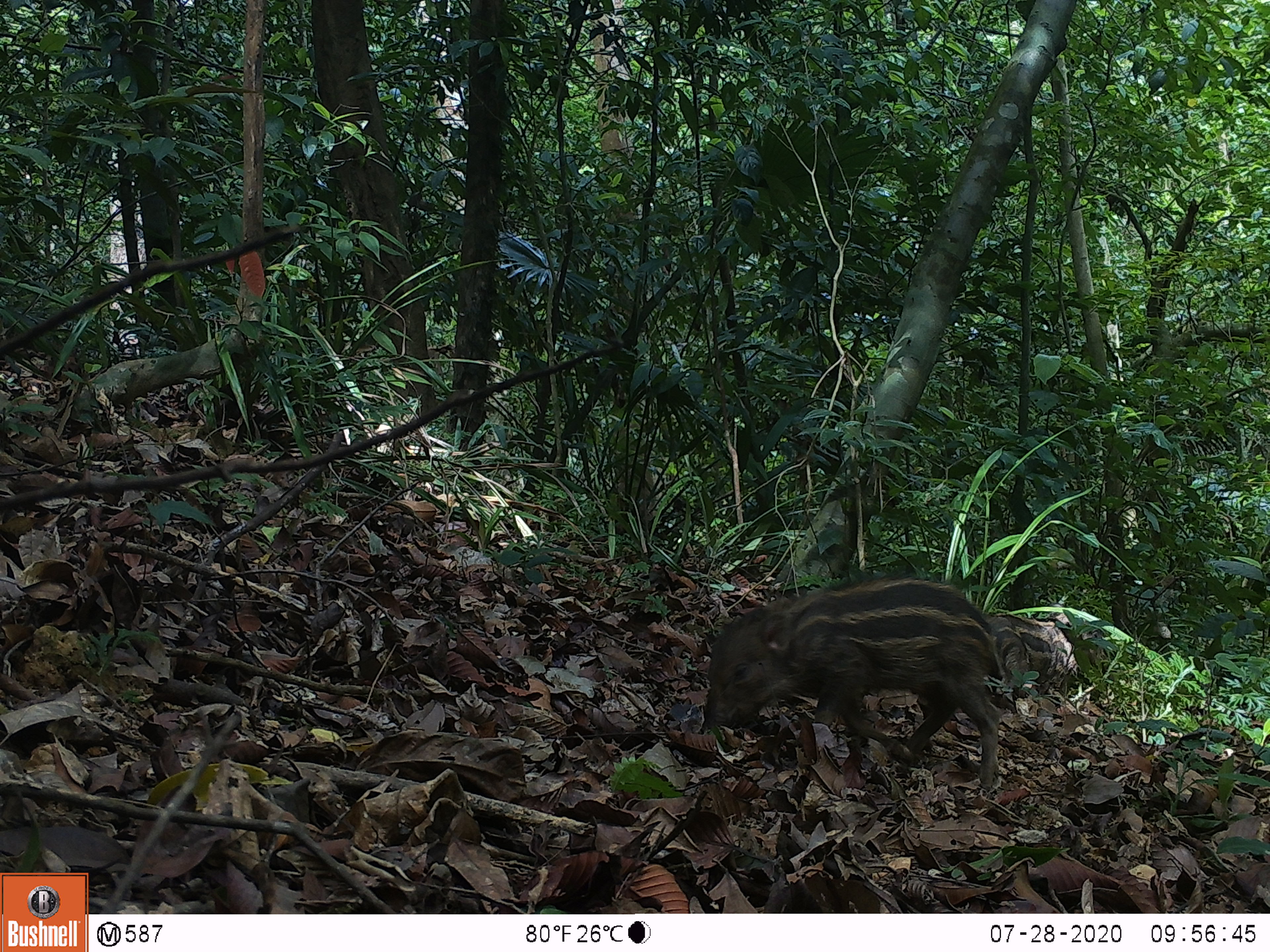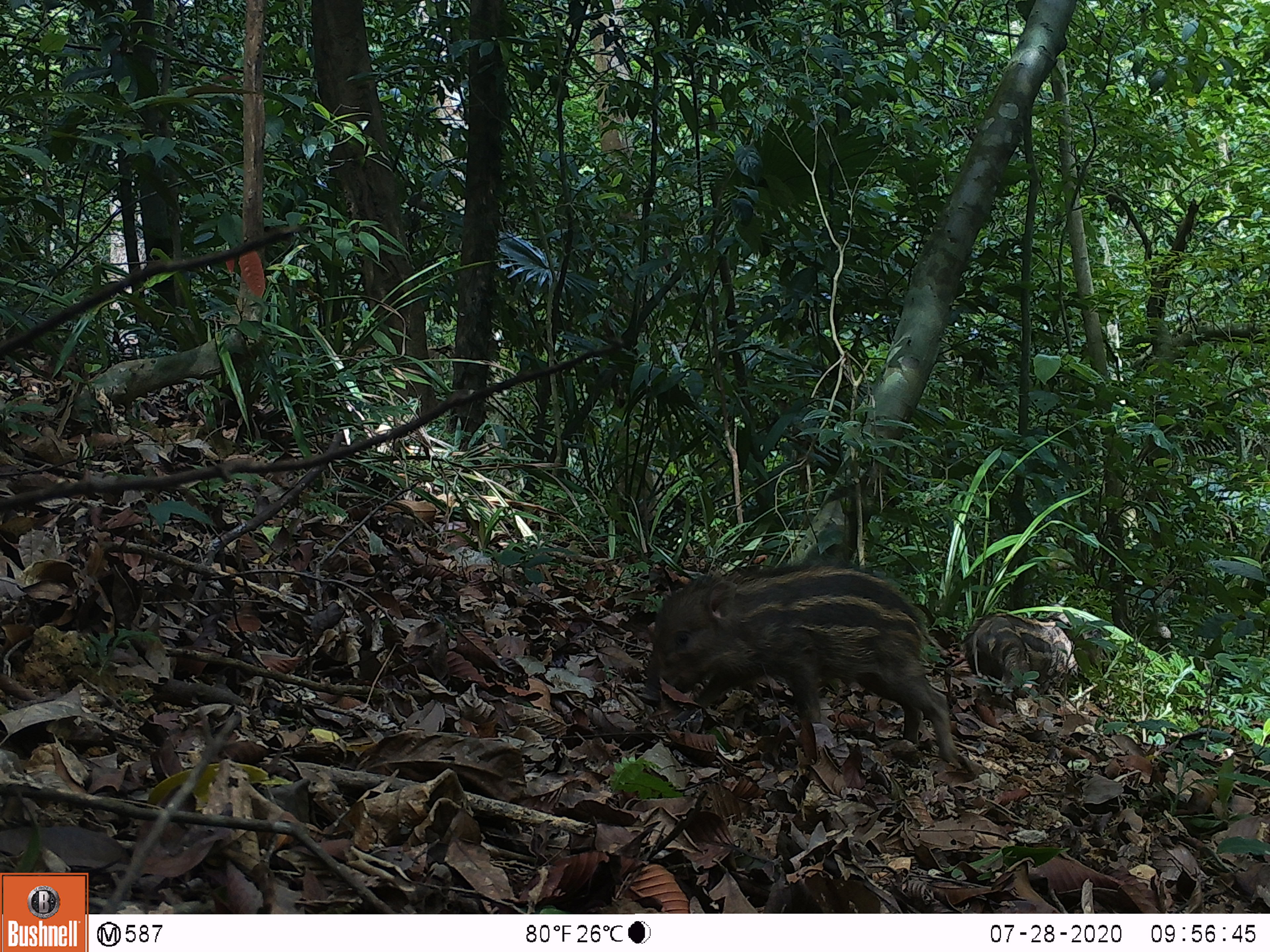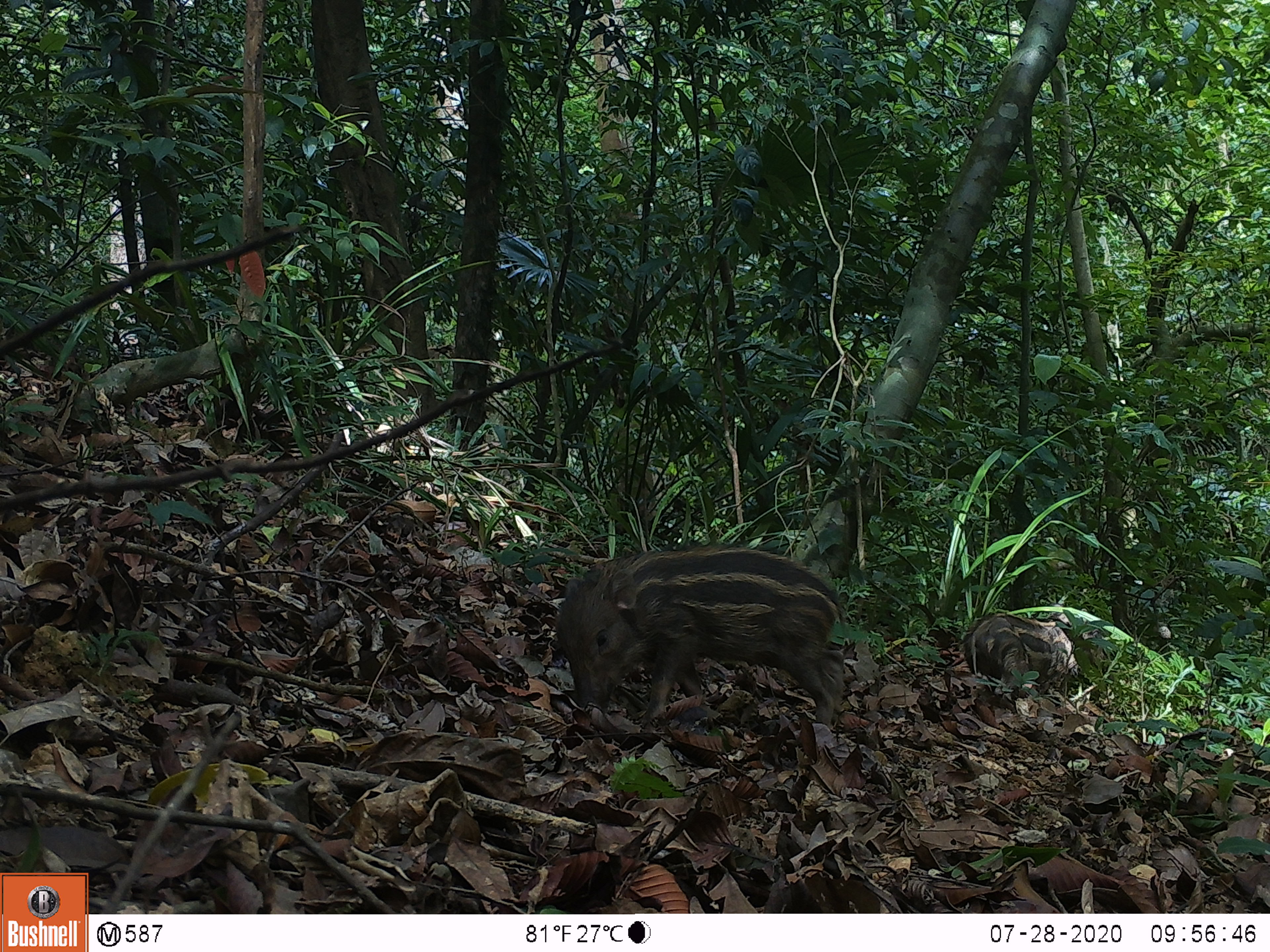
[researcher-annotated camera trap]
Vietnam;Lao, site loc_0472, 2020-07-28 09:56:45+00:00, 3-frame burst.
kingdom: Animalia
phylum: Chordata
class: Mammalia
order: Artiodactyla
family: Suidae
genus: Sus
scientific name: Sus scrofa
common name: eurasian wild pig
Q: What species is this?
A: Eurasian wild pig (Sus scrofa).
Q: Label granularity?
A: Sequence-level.